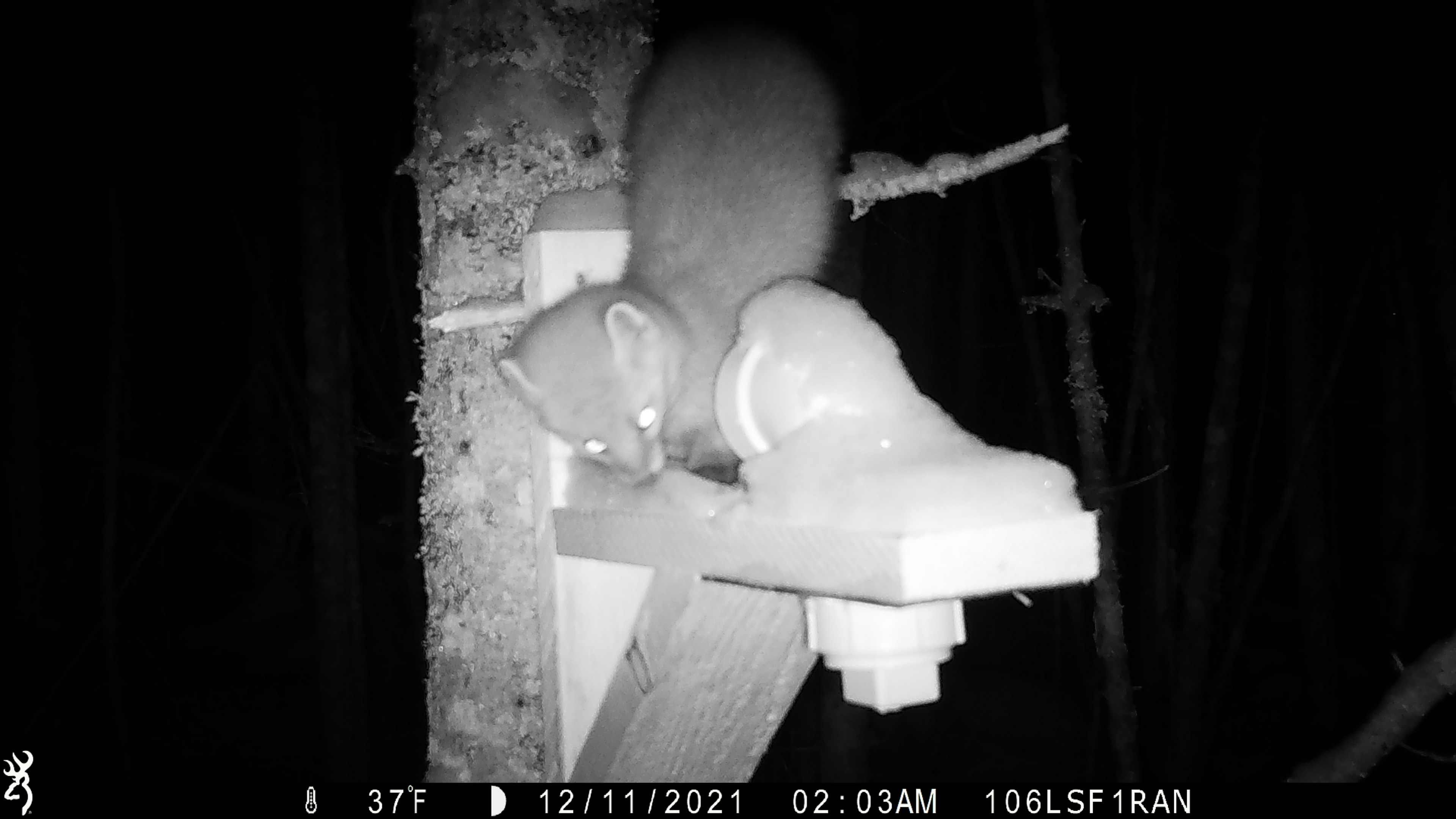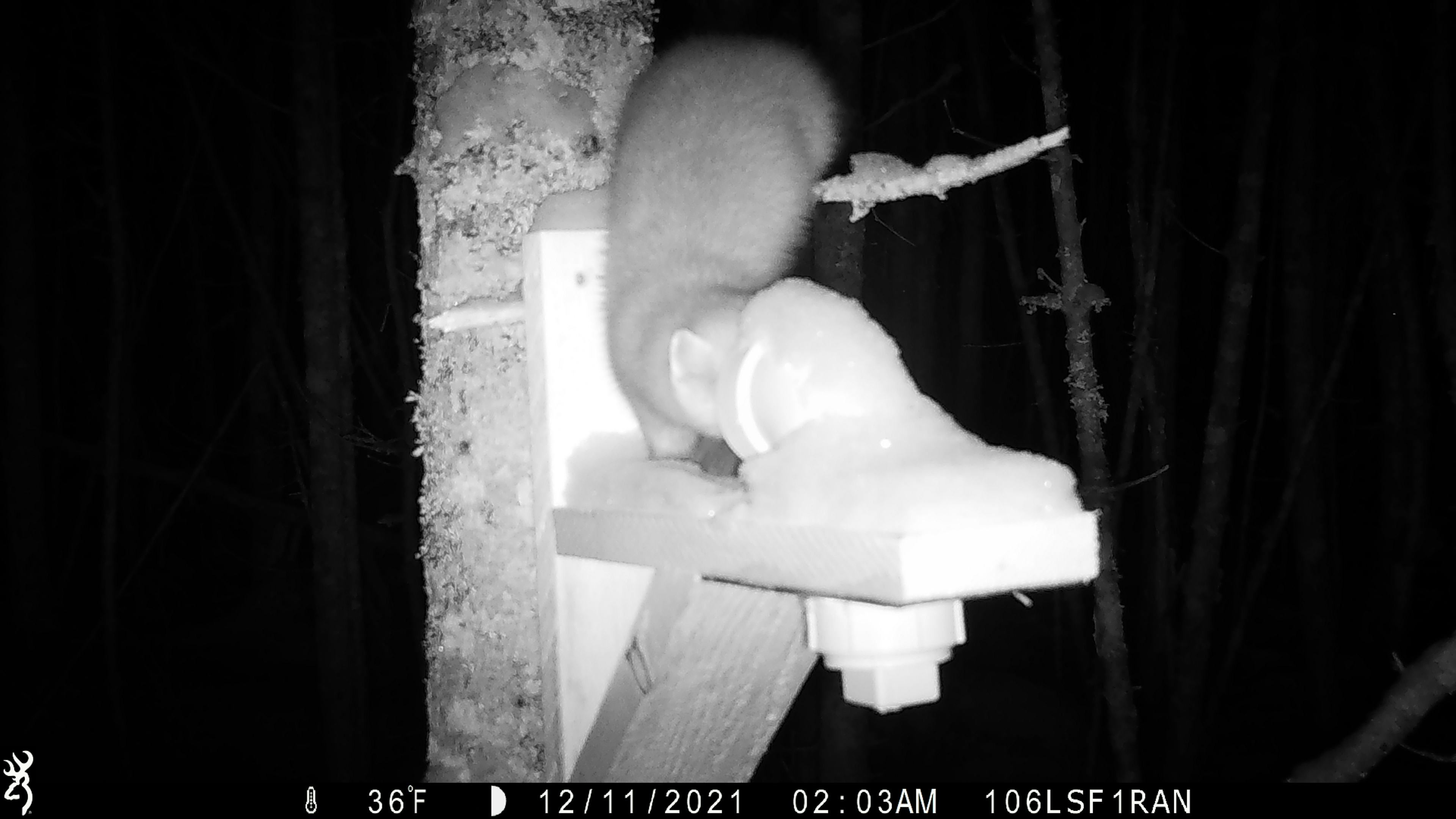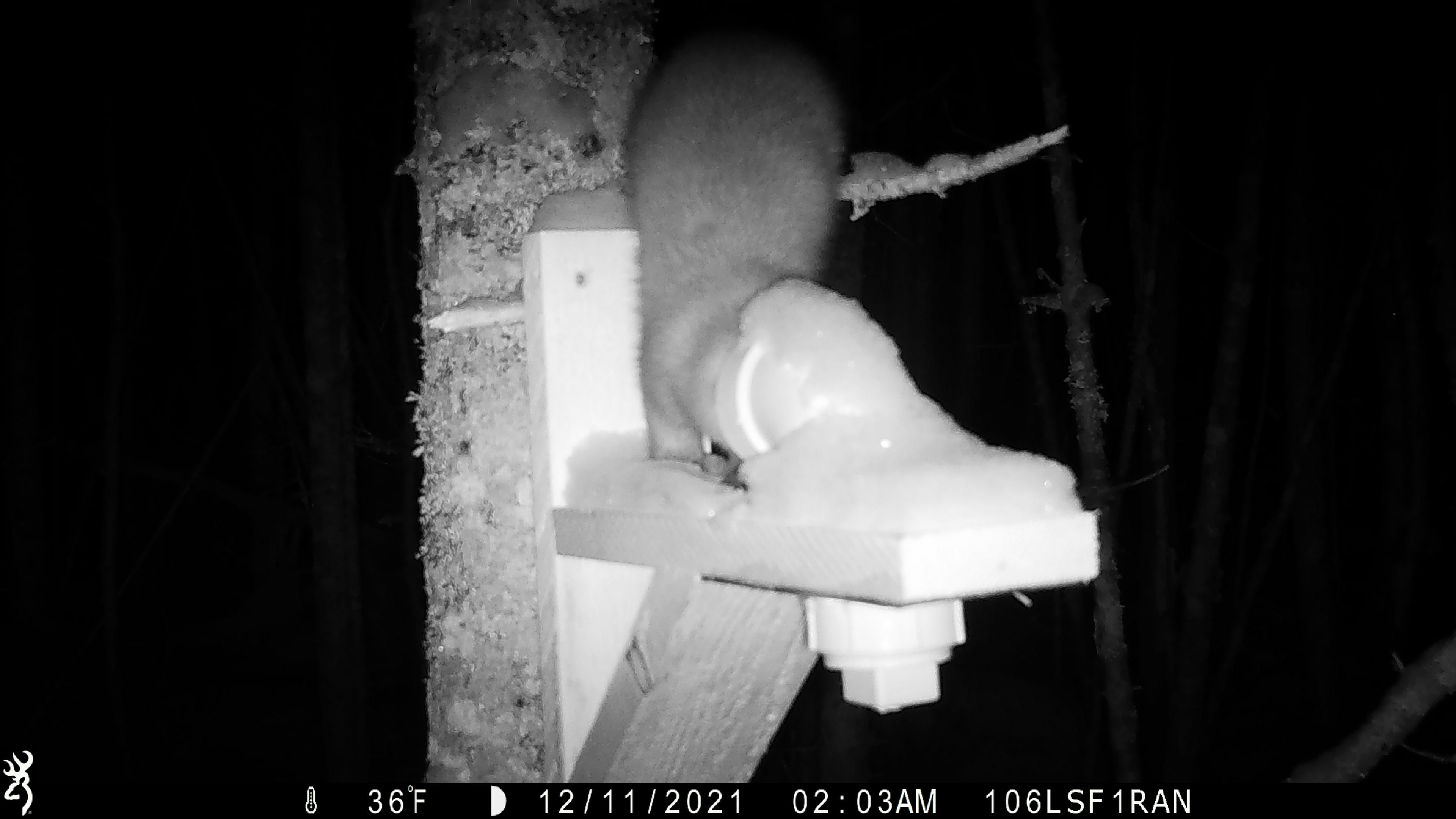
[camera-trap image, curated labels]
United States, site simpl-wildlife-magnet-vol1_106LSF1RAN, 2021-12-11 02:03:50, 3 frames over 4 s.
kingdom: Animalia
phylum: Chordata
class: Mammalia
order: Carnivora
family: Mustelidae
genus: Martes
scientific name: Martes americana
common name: american marten